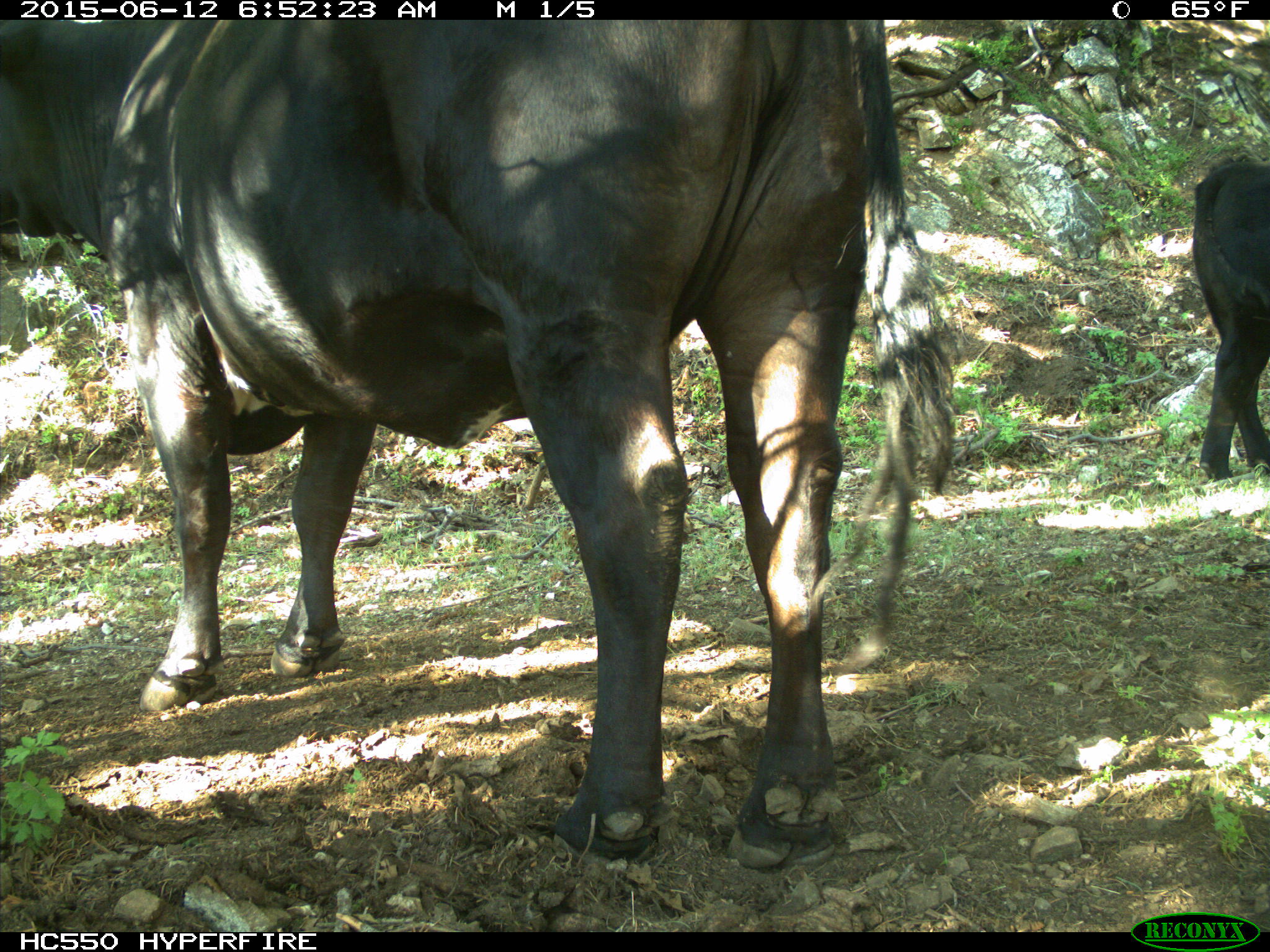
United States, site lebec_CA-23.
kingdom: Animalia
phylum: Chordata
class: Mammalia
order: Artiodactyla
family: Bovidae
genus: Bos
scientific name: Bos taurus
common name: domestic cow